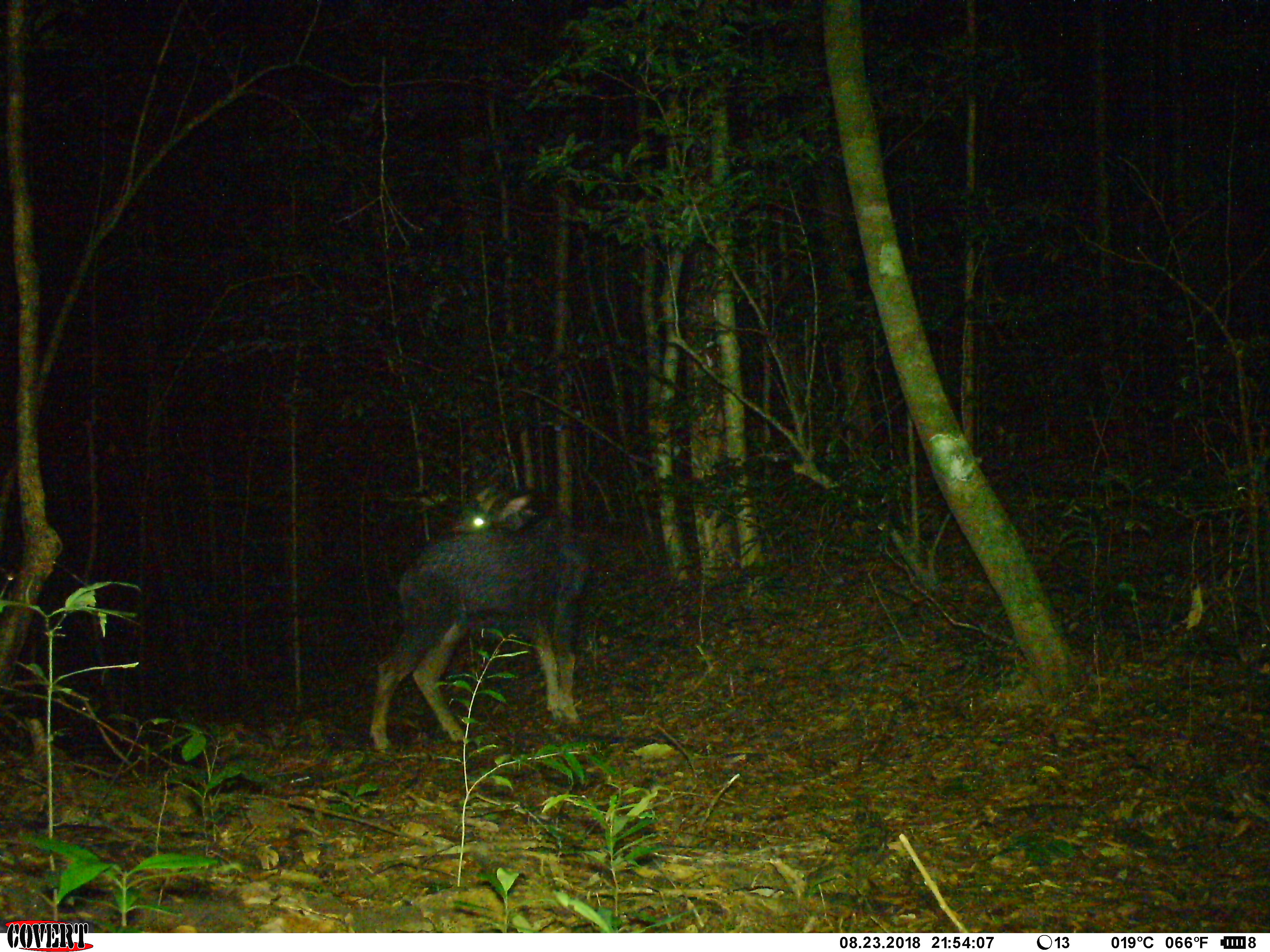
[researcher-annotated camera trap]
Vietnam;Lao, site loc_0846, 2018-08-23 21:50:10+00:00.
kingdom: Animalia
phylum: Chordata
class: Mammalia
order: Artiodactyla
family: Bovidae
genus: Capricornis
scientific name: Capricornis sumatraensis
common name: chinese serow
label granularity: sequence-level